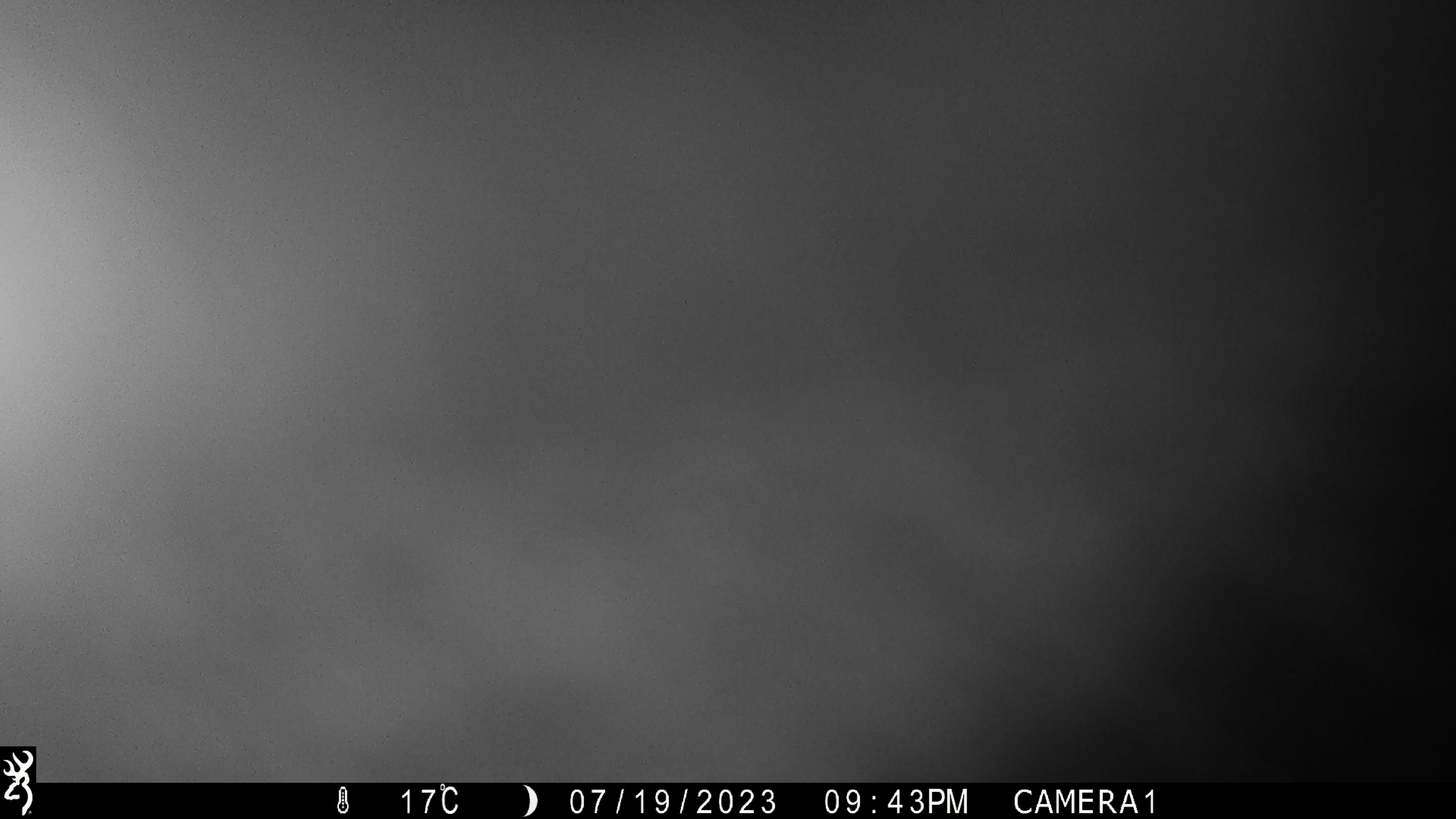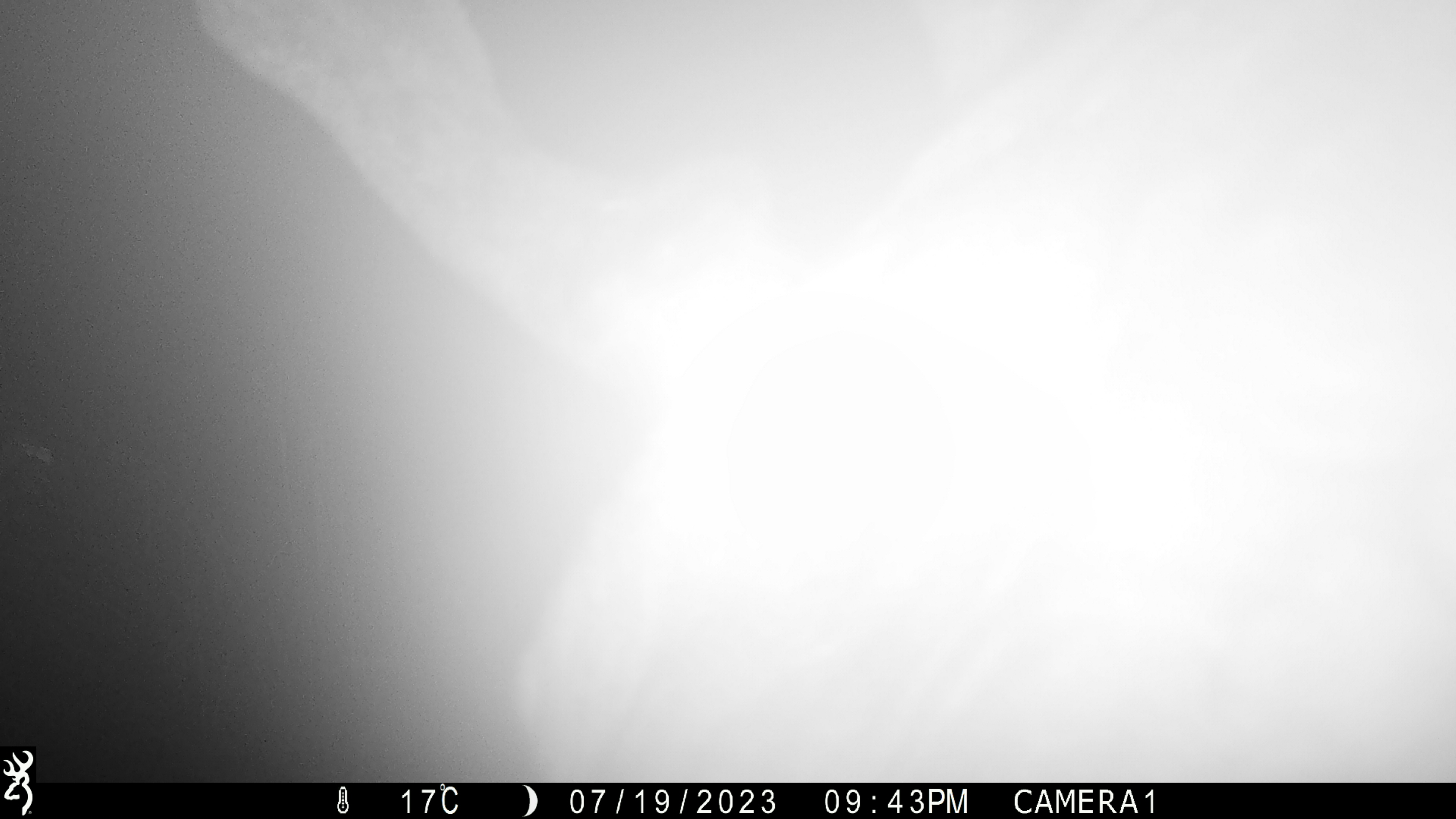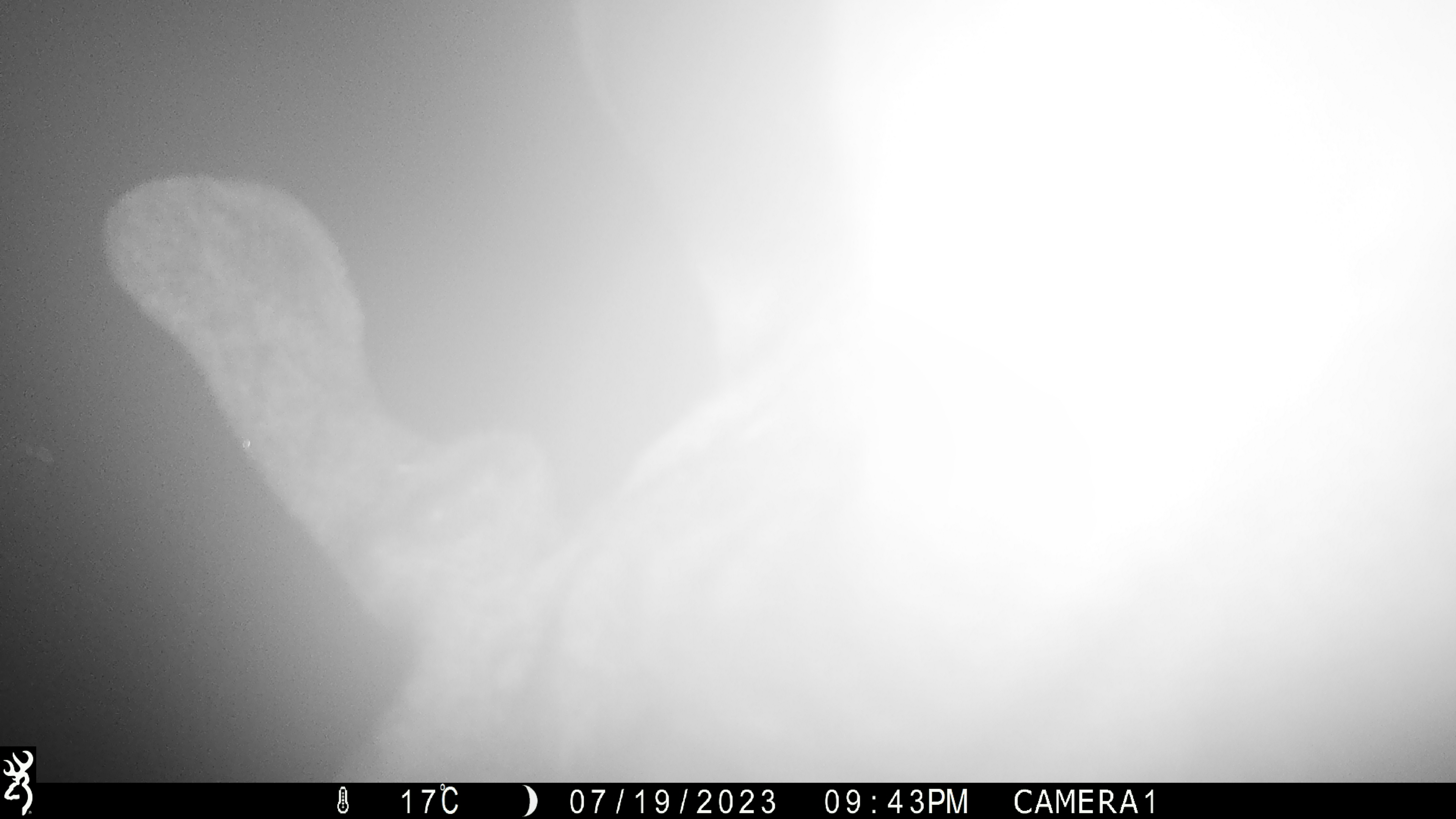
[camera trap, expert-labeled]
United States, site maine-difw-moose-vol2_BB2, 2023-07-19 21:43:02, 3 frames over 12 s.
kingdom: Animalia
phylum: Chordata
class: Mammalia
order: Artiodactyla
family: Cervidae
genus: Alces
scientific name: Alces alces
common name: moose